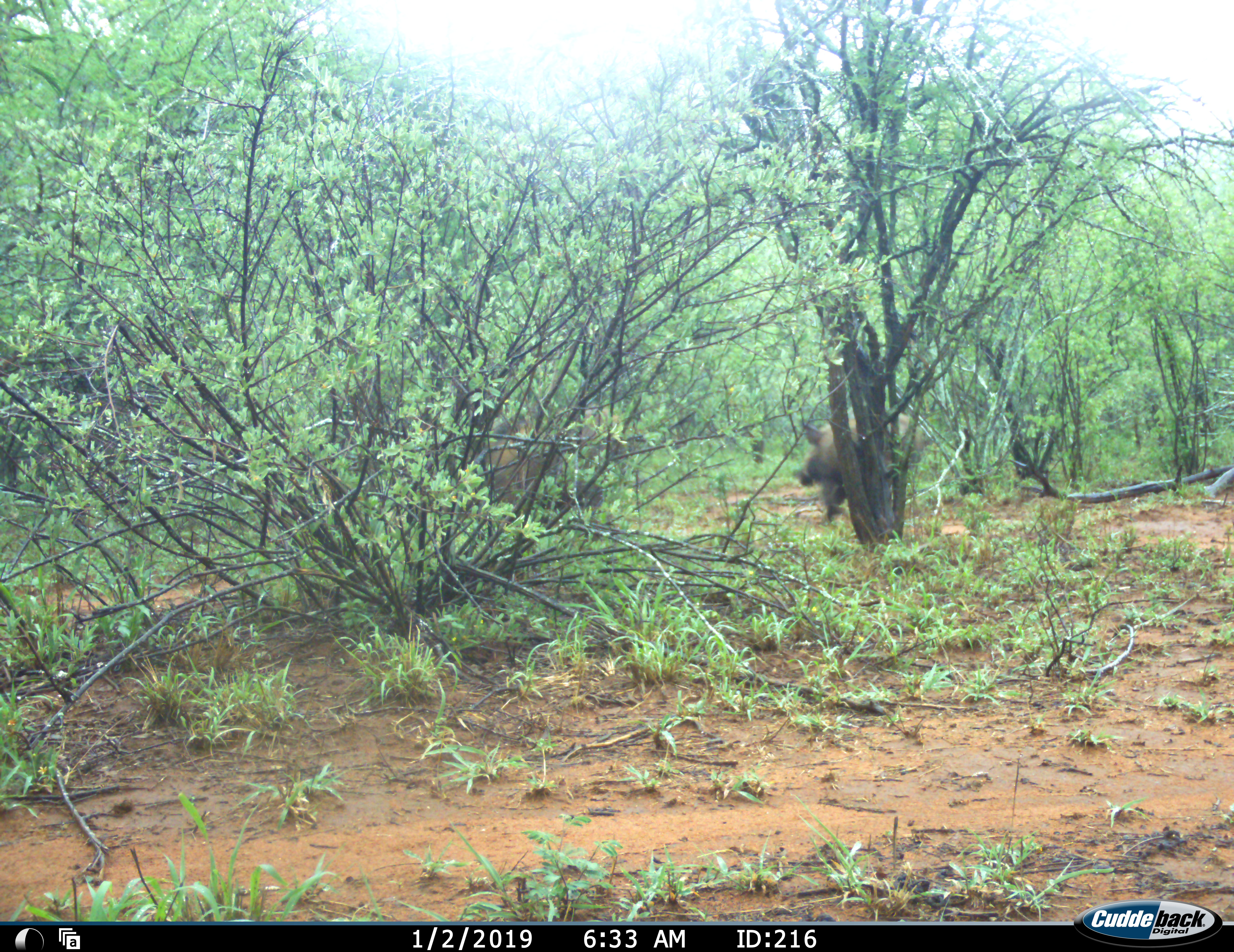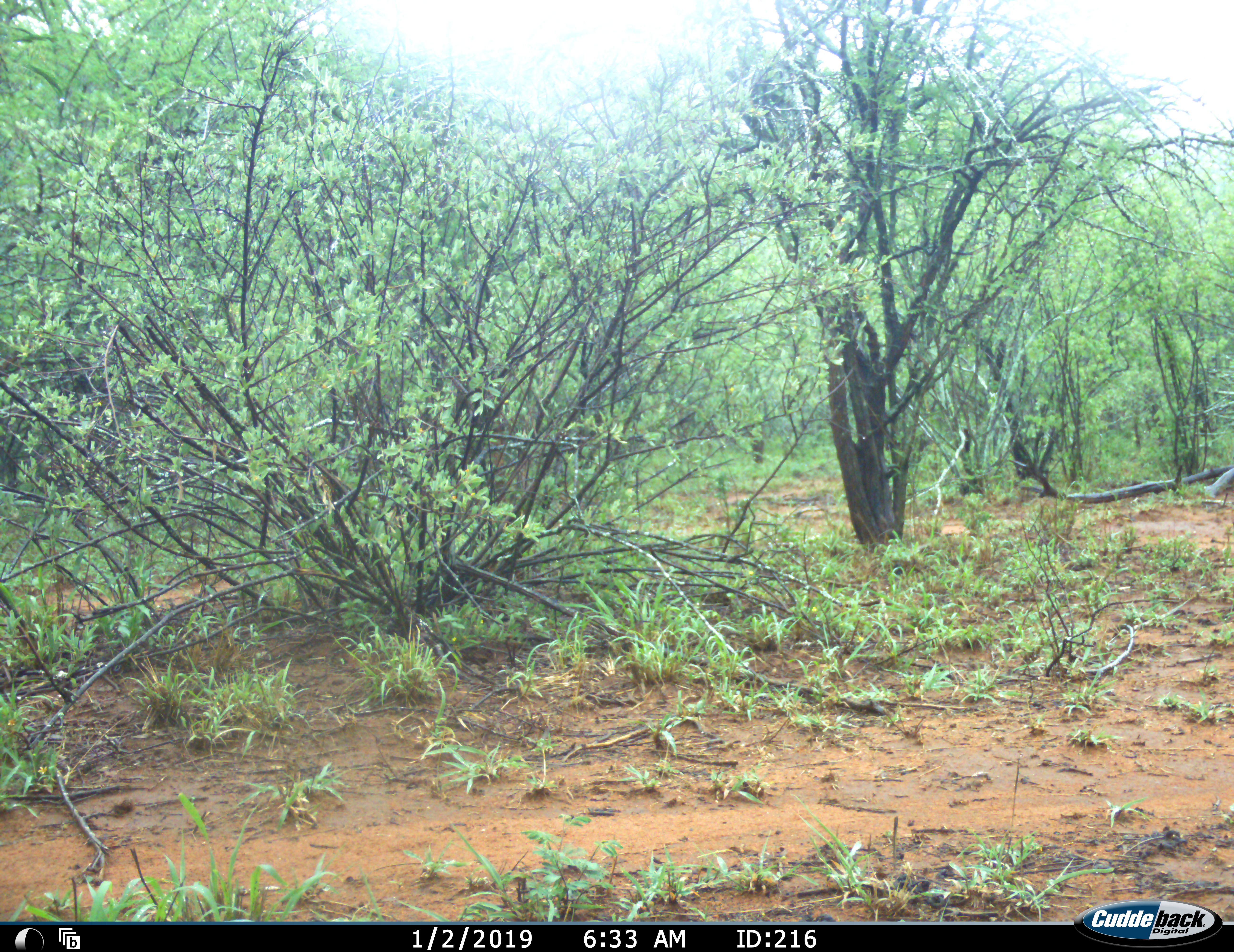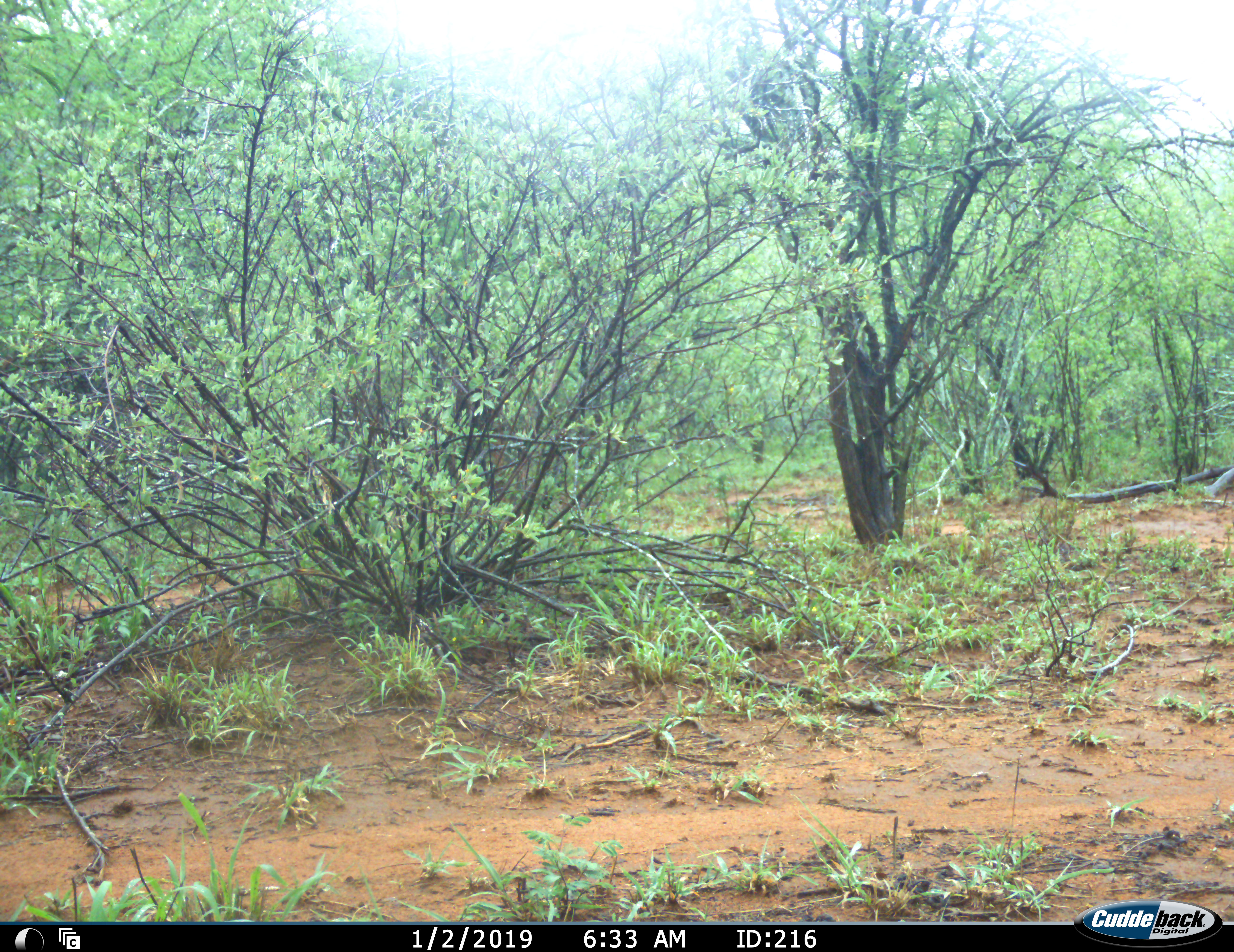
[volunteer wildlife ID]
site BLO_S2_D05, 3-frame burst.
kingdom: Animalia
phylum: Chordata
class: Mammalia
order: Artiodactyla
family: Suidae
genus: Potamochoerus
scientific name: Potamochoerus larvatus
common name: bushpig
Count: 2.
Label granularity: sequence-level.